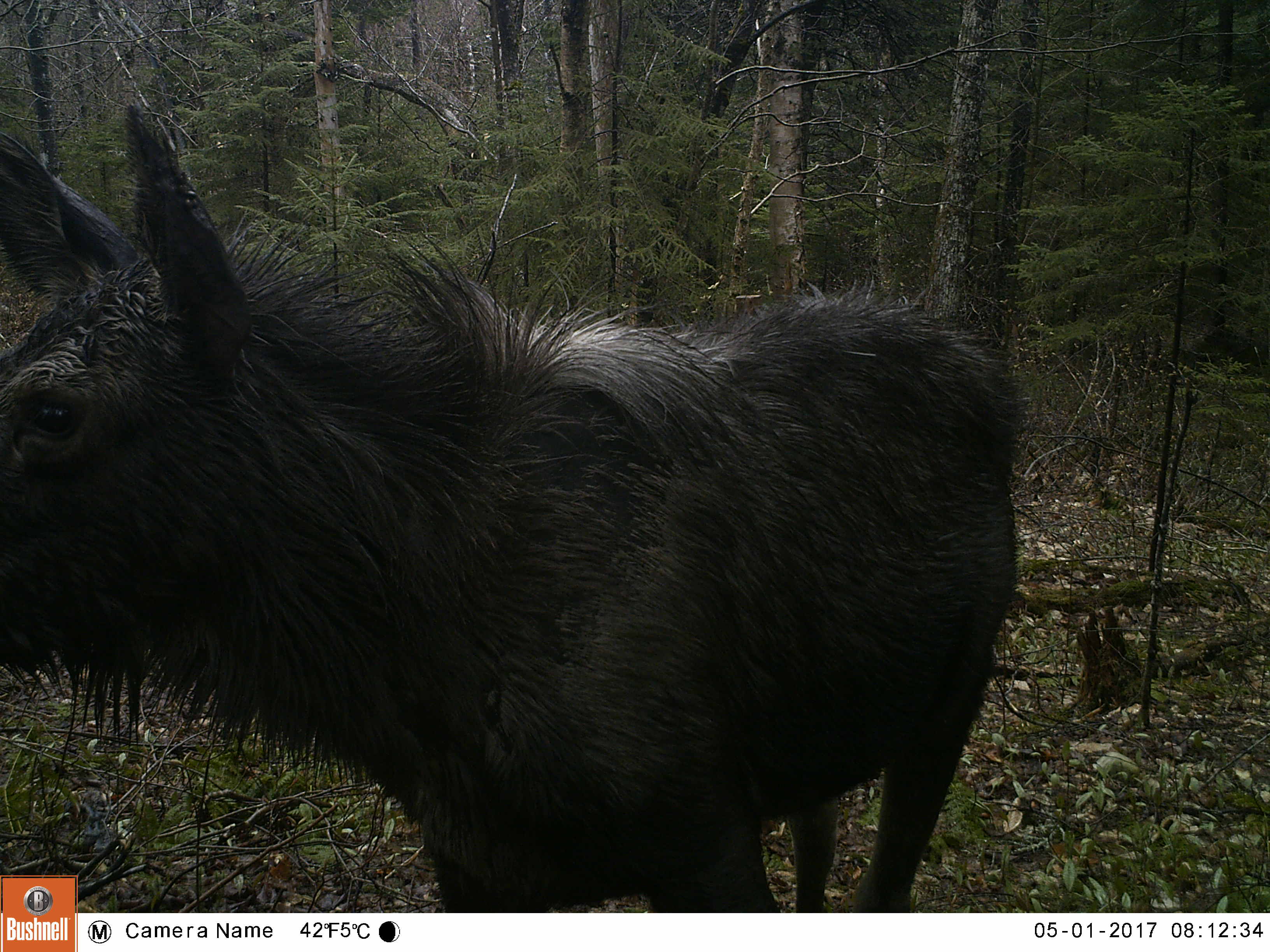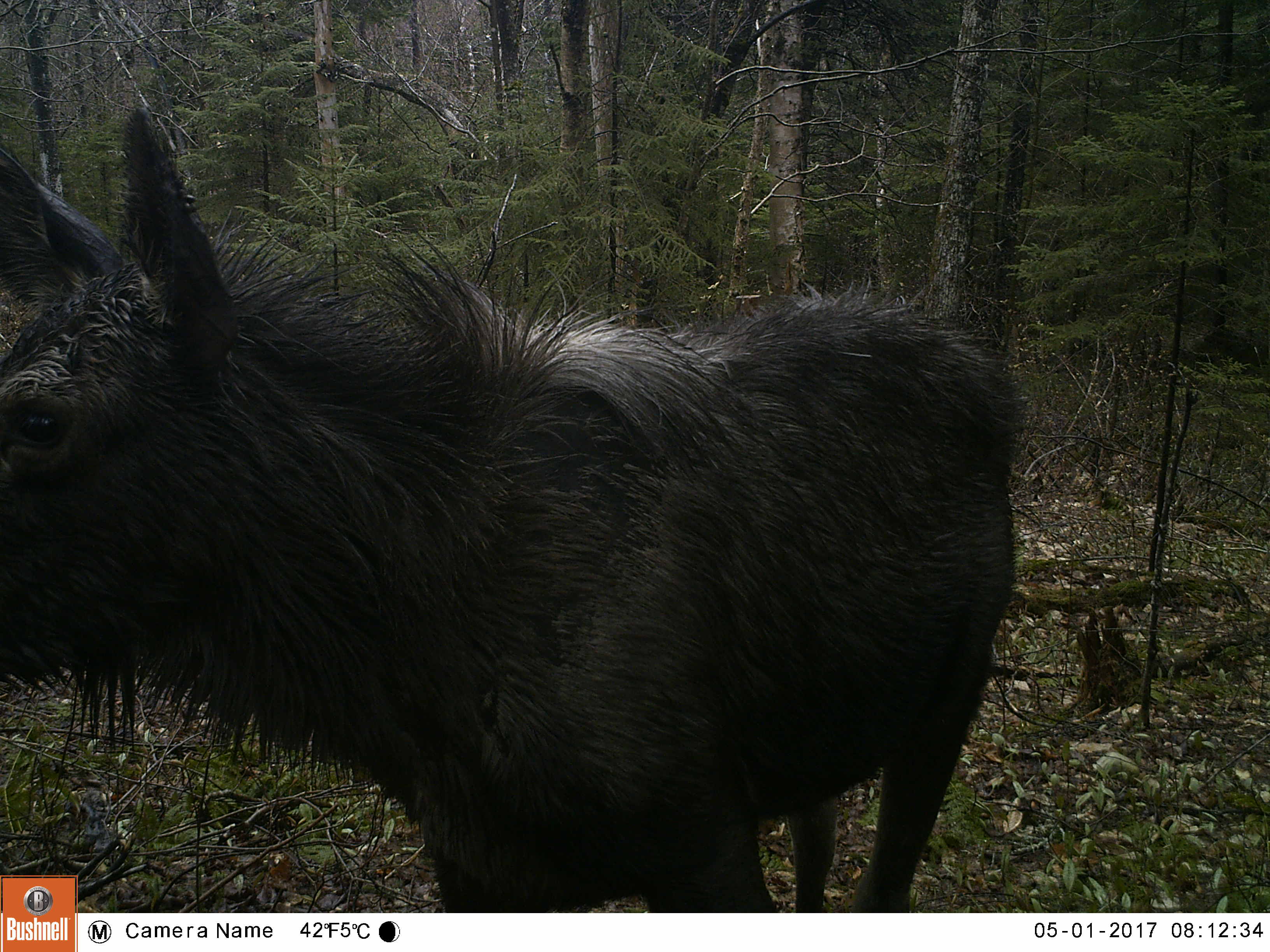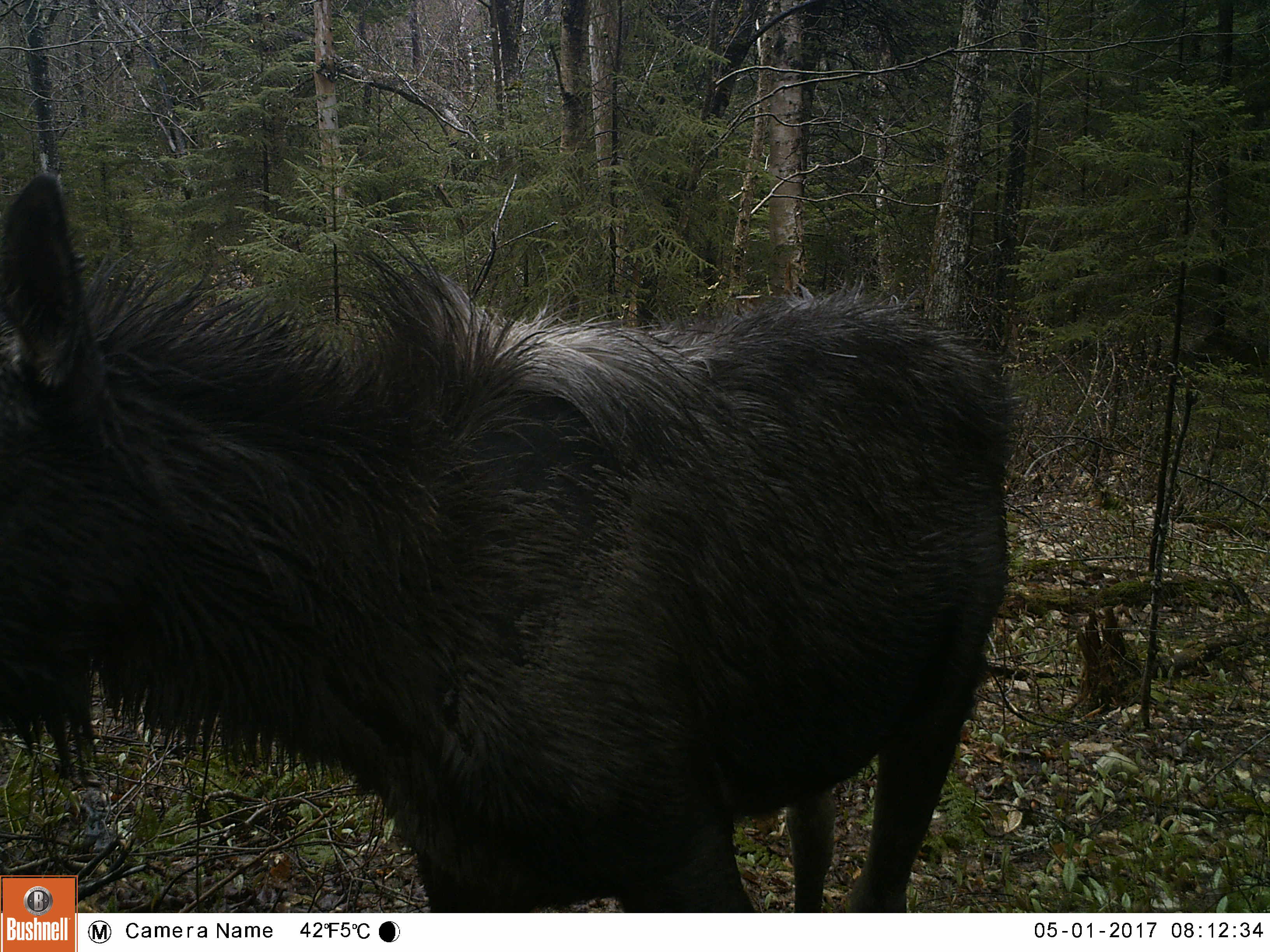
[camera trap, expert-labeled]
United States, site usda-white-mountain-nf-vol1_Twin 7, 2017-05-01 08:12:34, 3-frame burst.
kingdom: Animalia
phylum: Chordata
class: Mammalia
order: Artiodactyla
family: Cervidae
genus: Alces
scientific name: Alces alces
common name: moose